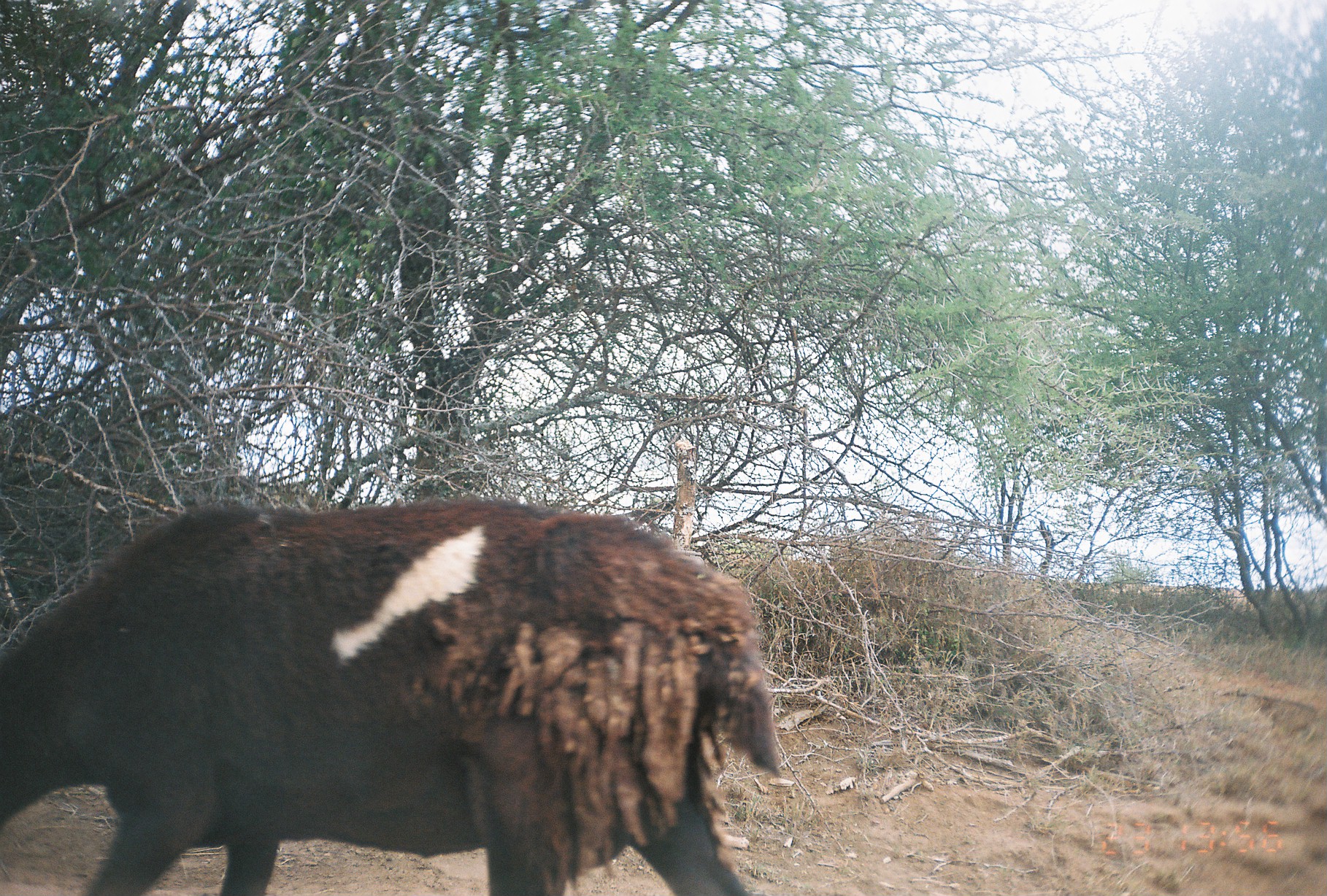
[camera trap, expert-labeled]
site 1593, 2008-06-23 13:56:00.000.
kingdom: Animalia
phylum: Chordata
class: Mammalia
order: Artiodactyla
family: Bovidae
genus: Ovis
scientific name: Ovis aries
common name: domestic sheep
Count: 1.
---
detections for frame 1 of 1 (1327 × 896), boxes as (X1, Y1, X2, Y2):
ovis aries: (0, 493, 782, 896)